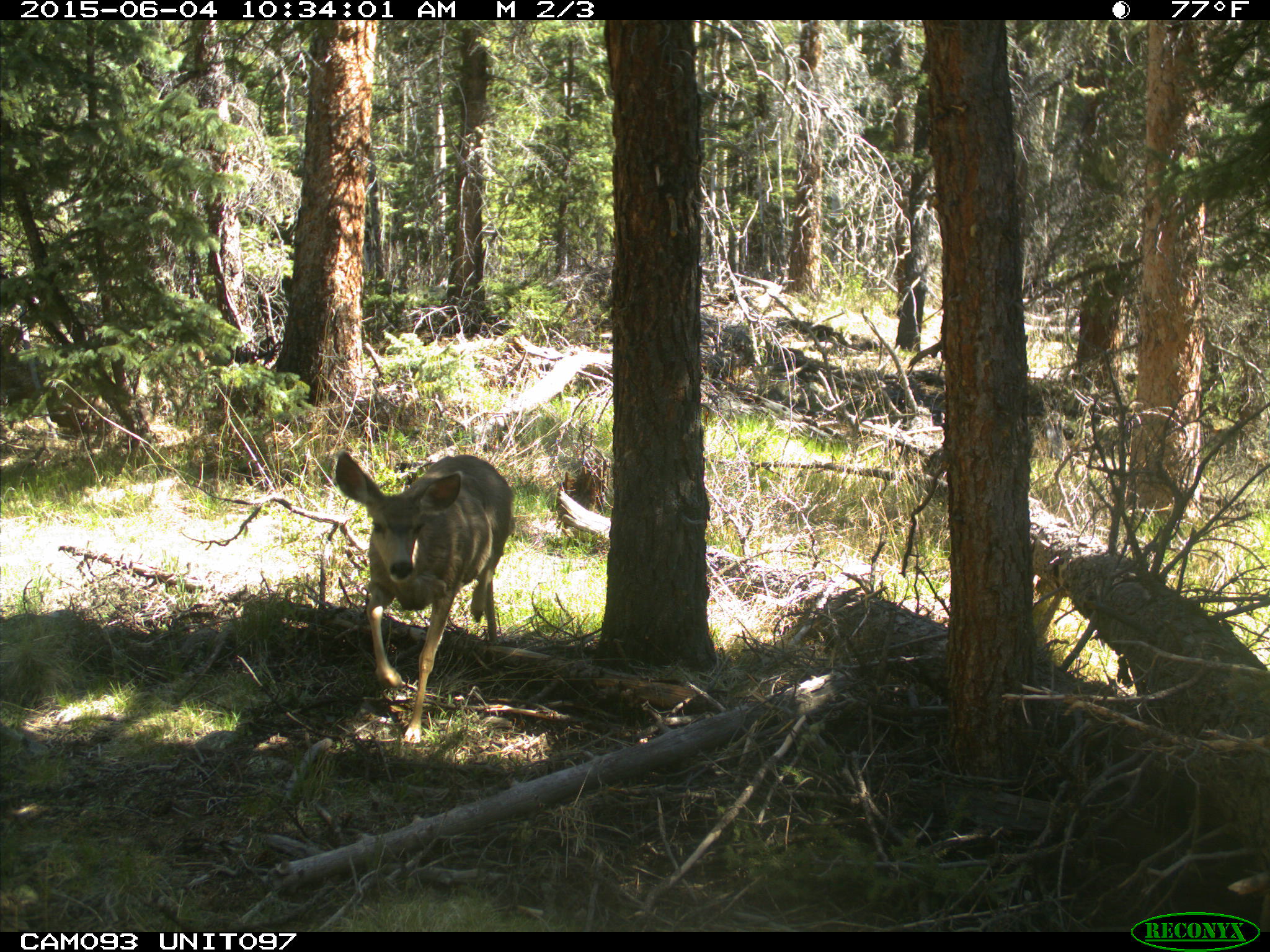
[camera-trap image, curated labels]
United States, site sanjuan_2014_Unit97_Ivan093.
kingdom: Animalia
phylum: Chordata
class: Mammalia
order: Artiodactyla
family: Cervidae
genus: Odocoileus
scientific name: Odocoileus hemionus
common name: mule deer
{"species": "Odocoileus hemionus (mule deer)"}